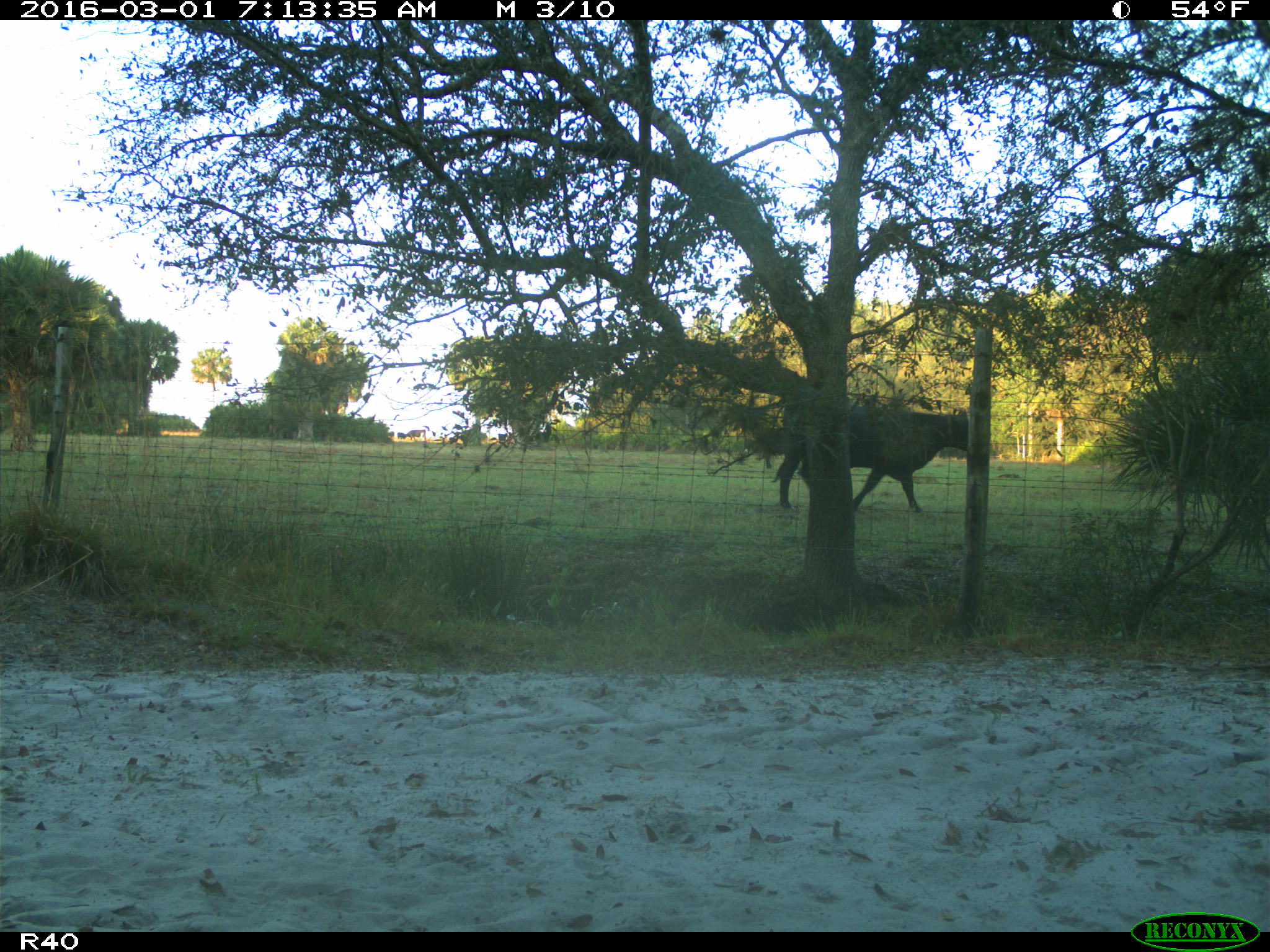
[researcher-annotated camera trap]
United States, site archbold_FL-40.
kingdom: Animalia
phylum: Chordata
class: Mammalia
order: Artiodactyla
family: Bovidae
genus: Bos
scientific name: Bos taurus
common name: domestic cow